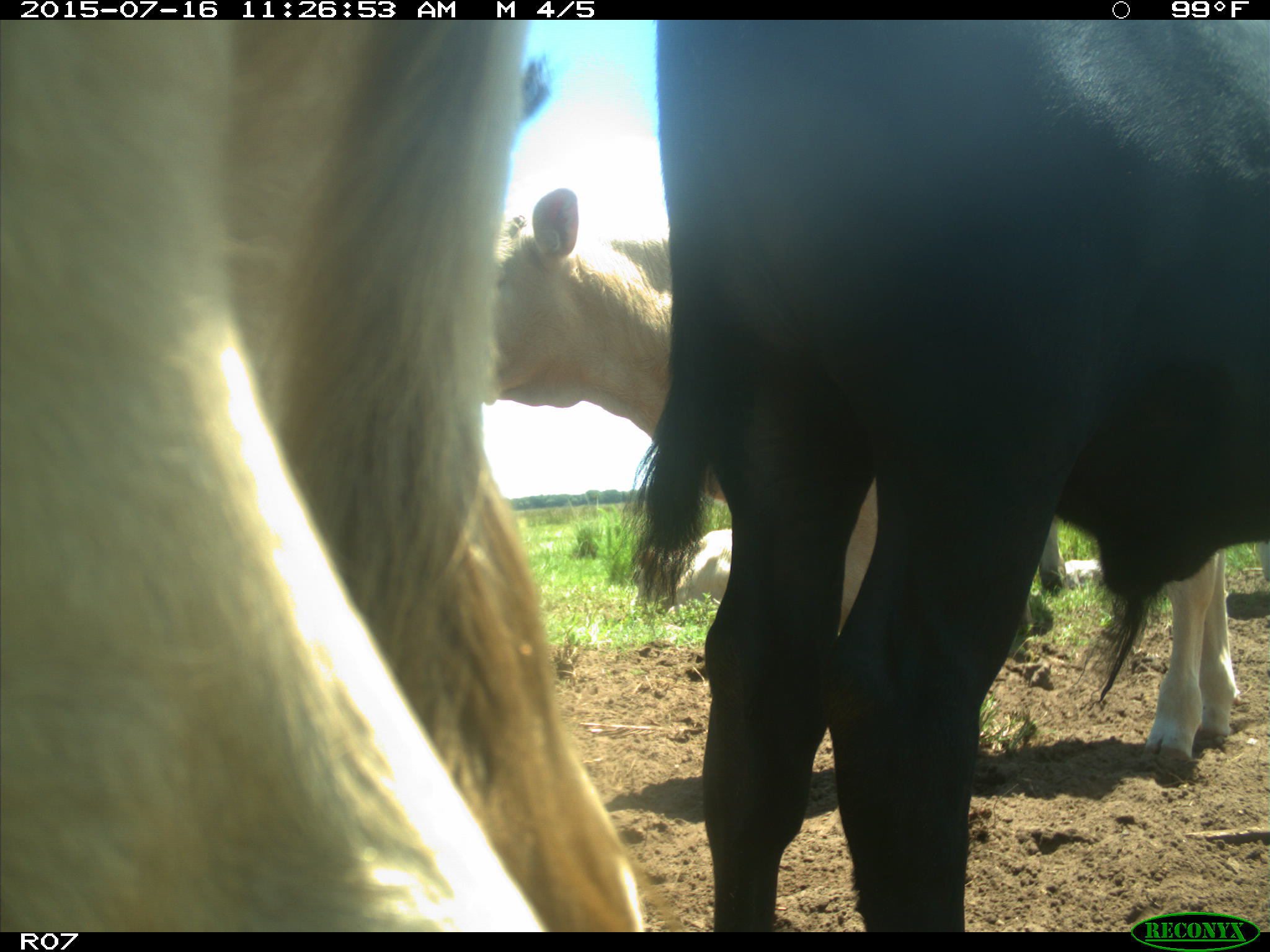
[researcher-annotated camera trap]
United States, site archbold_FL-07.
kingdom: Animalia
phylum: Chordata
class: Mammalia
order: Artiodactyla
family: Bovidae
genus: Bos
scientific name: Bos taurus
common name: domestic cow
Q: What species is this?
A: Bos taurus (domestic cow).